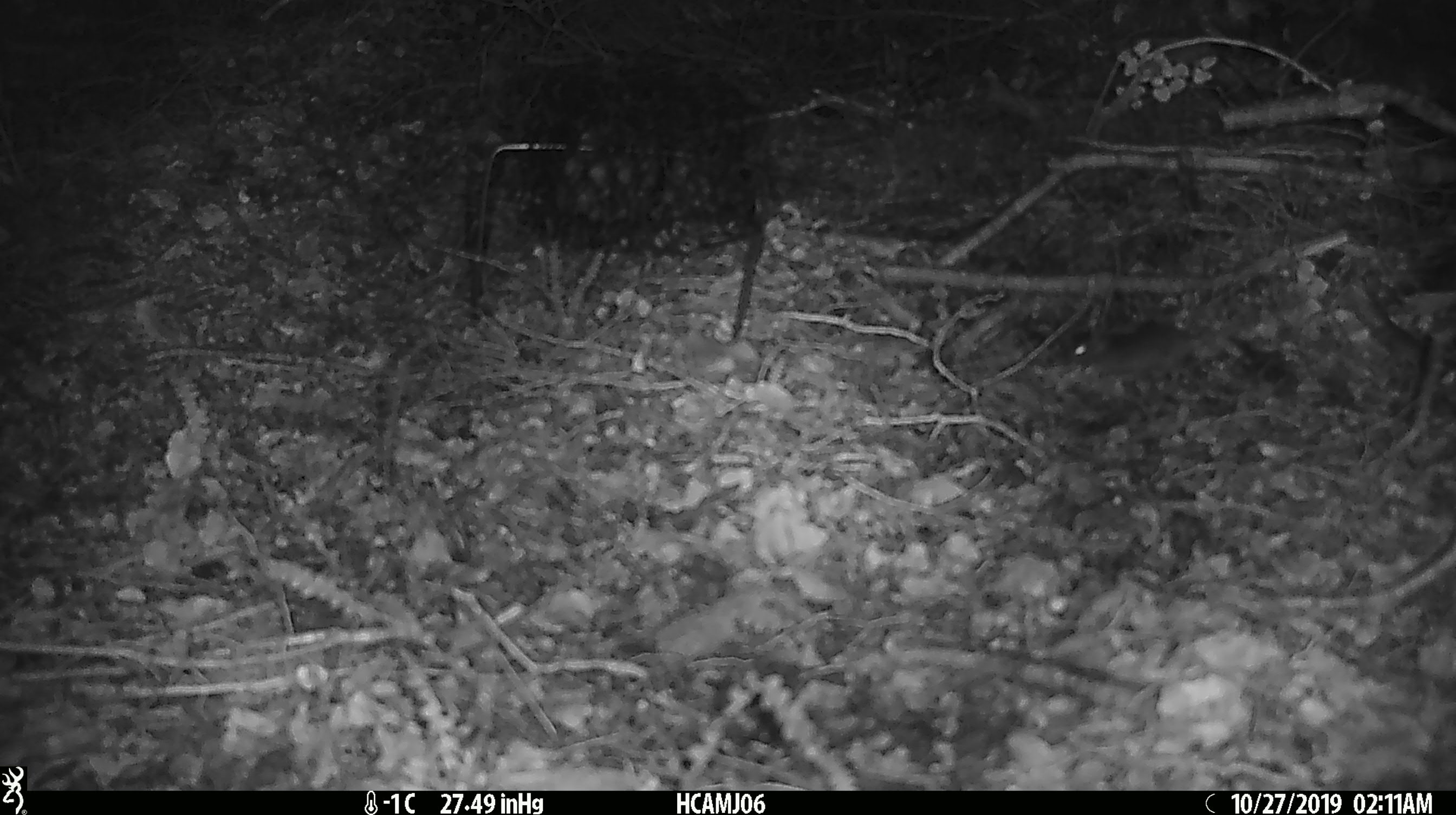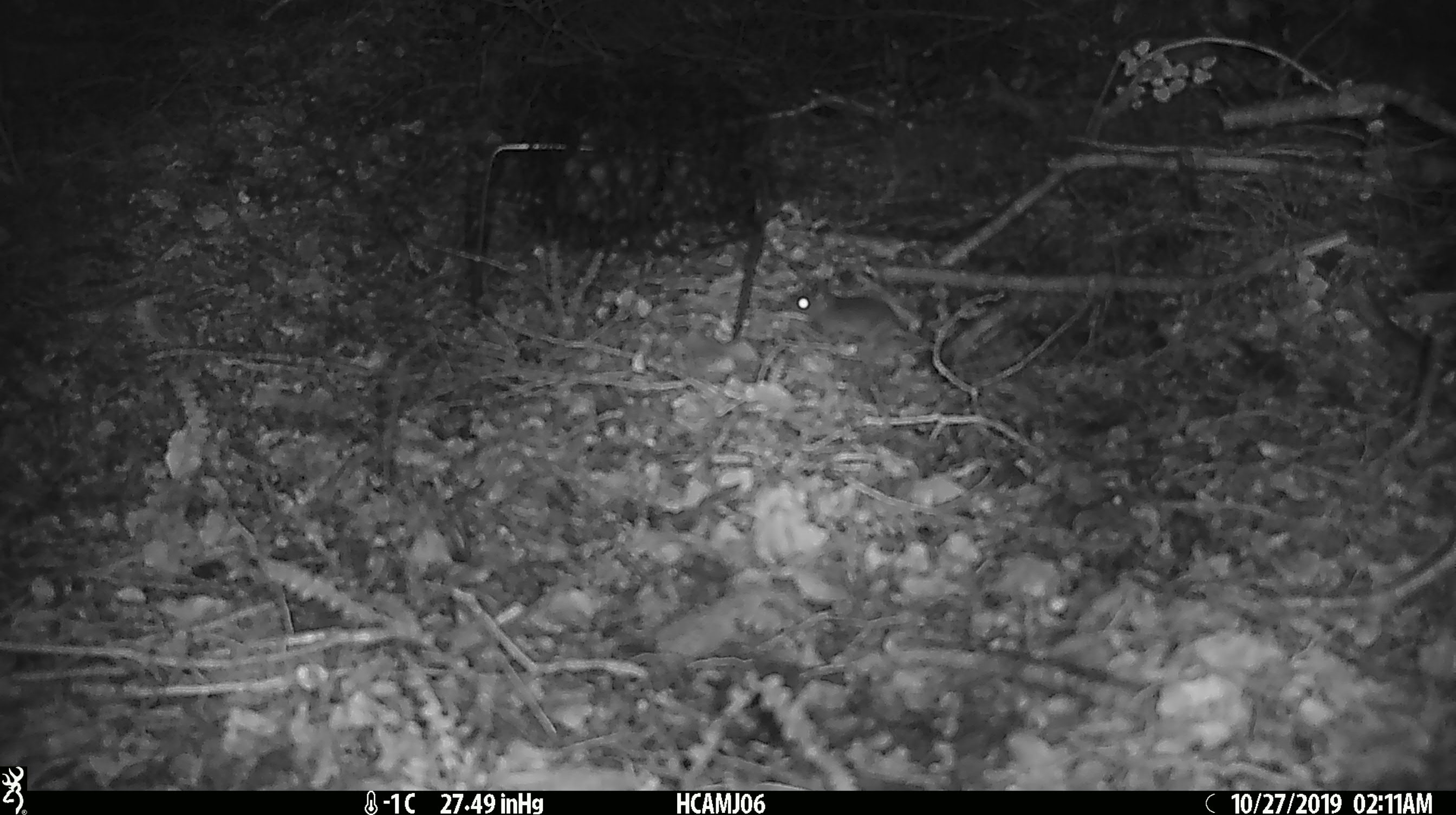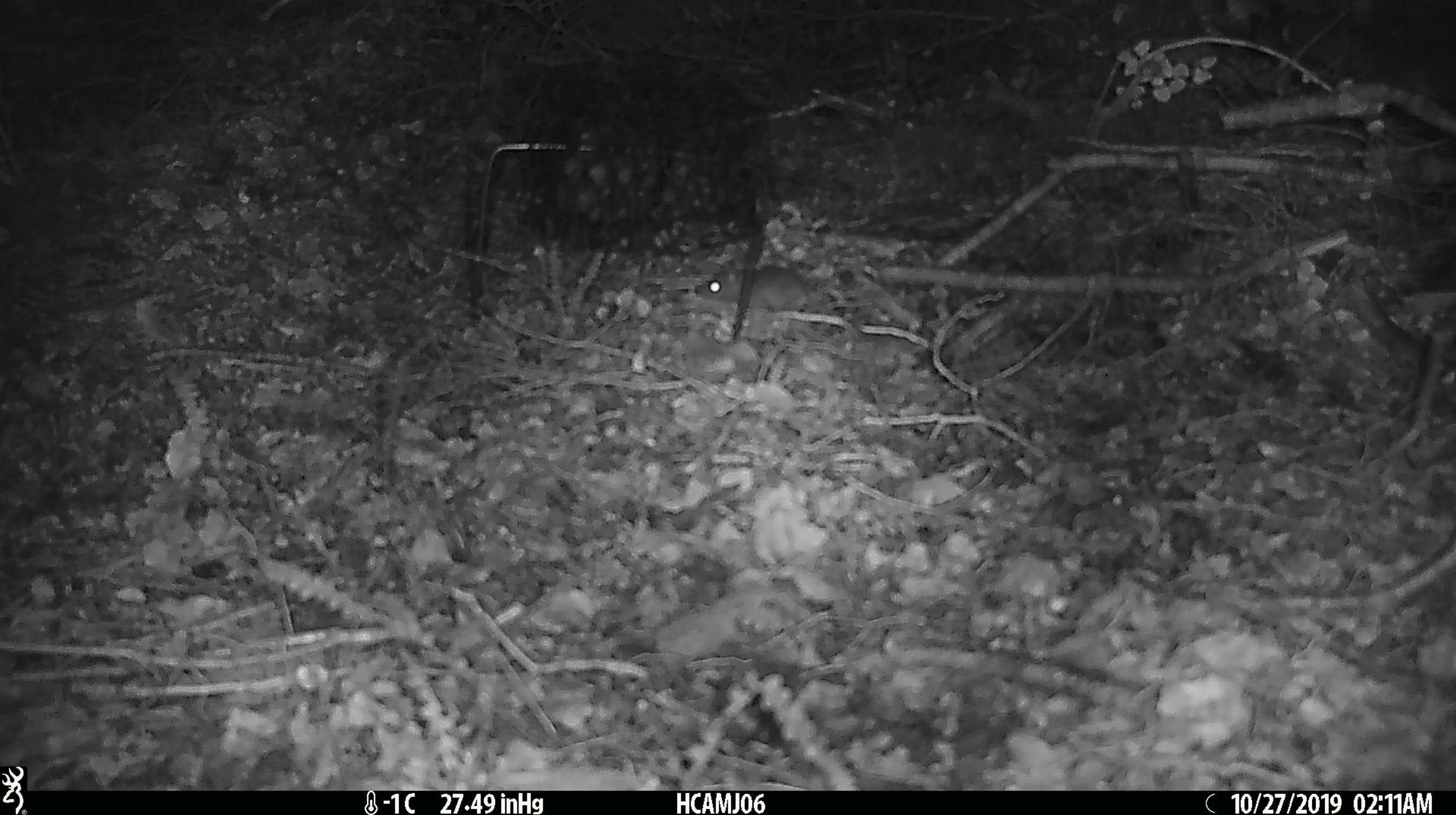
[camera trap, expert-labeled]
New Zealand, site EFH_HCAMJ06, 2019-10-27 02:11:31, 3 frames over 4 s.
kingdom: Animalia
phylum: Chordata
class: Mammalia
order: Rodentia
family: Muridae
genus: Mus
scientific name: Mus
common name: mouse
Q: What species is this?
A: Mouse (Mus).